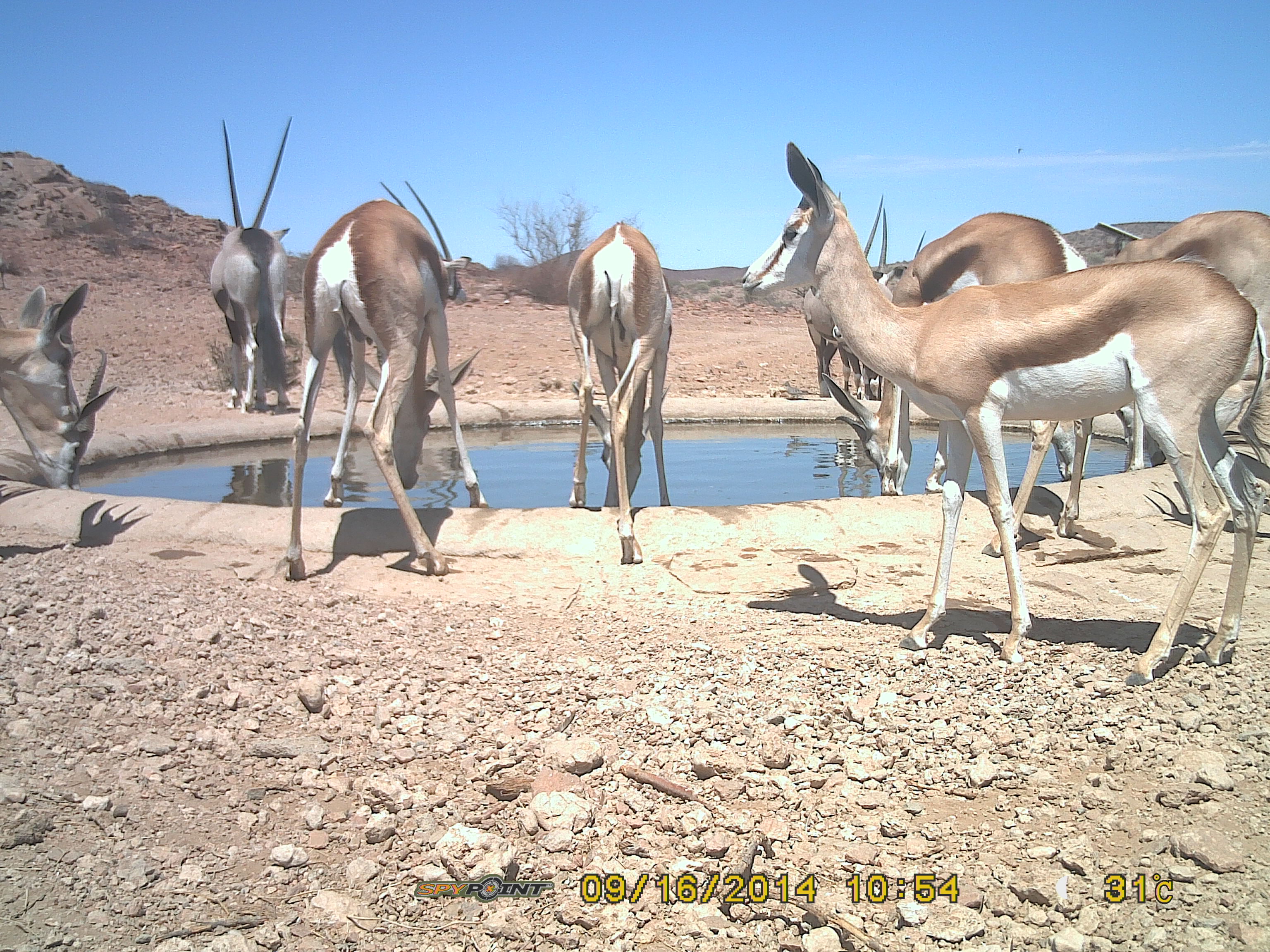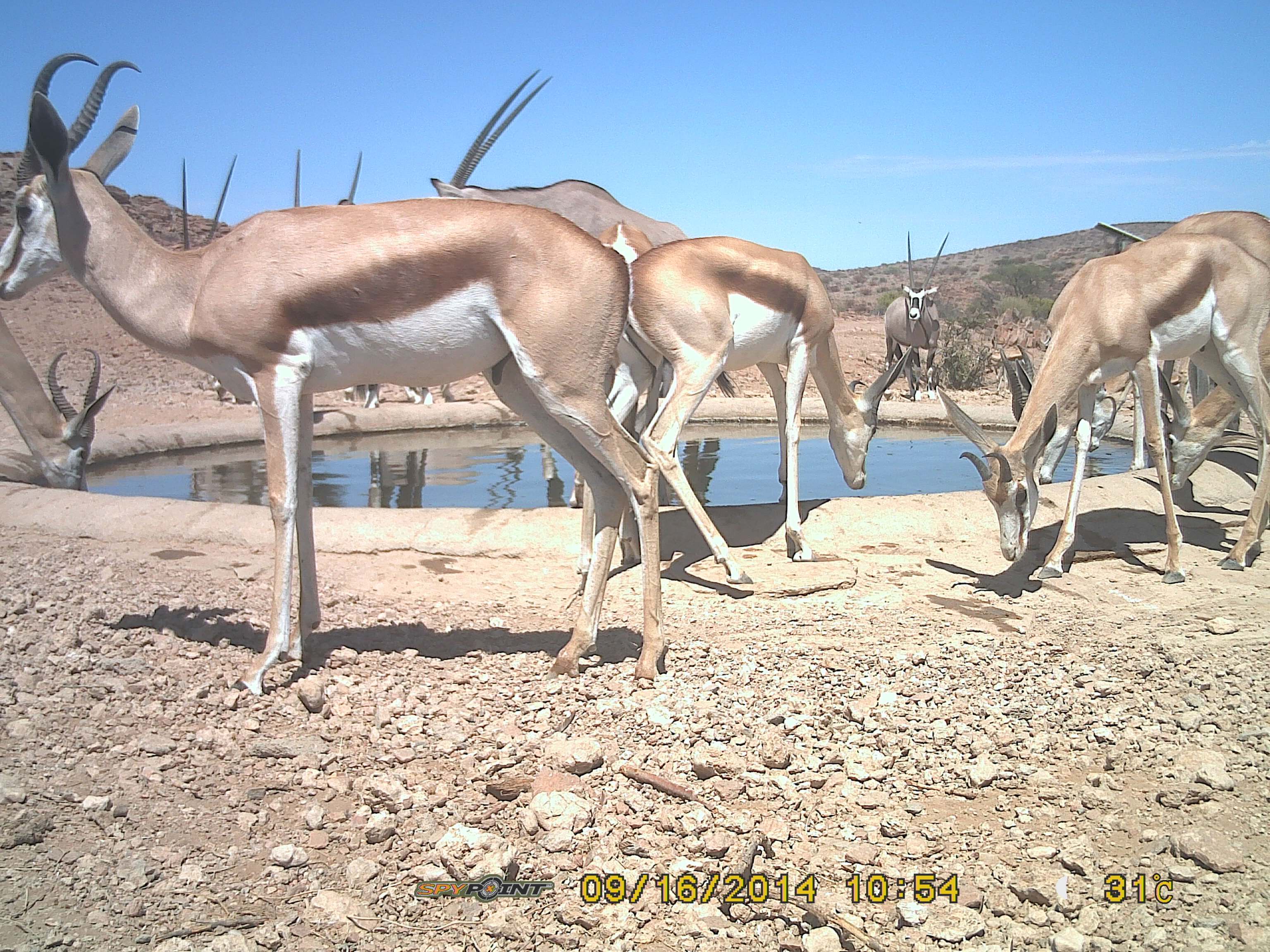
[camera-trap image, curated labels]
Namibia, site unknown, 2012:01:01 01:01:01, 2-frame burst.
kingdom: Animalia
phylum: Chordata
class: Mammalia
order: Artiodactyla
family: Bovidae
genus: Antidorcas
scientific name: Antidorcas marsupialis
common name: springbok